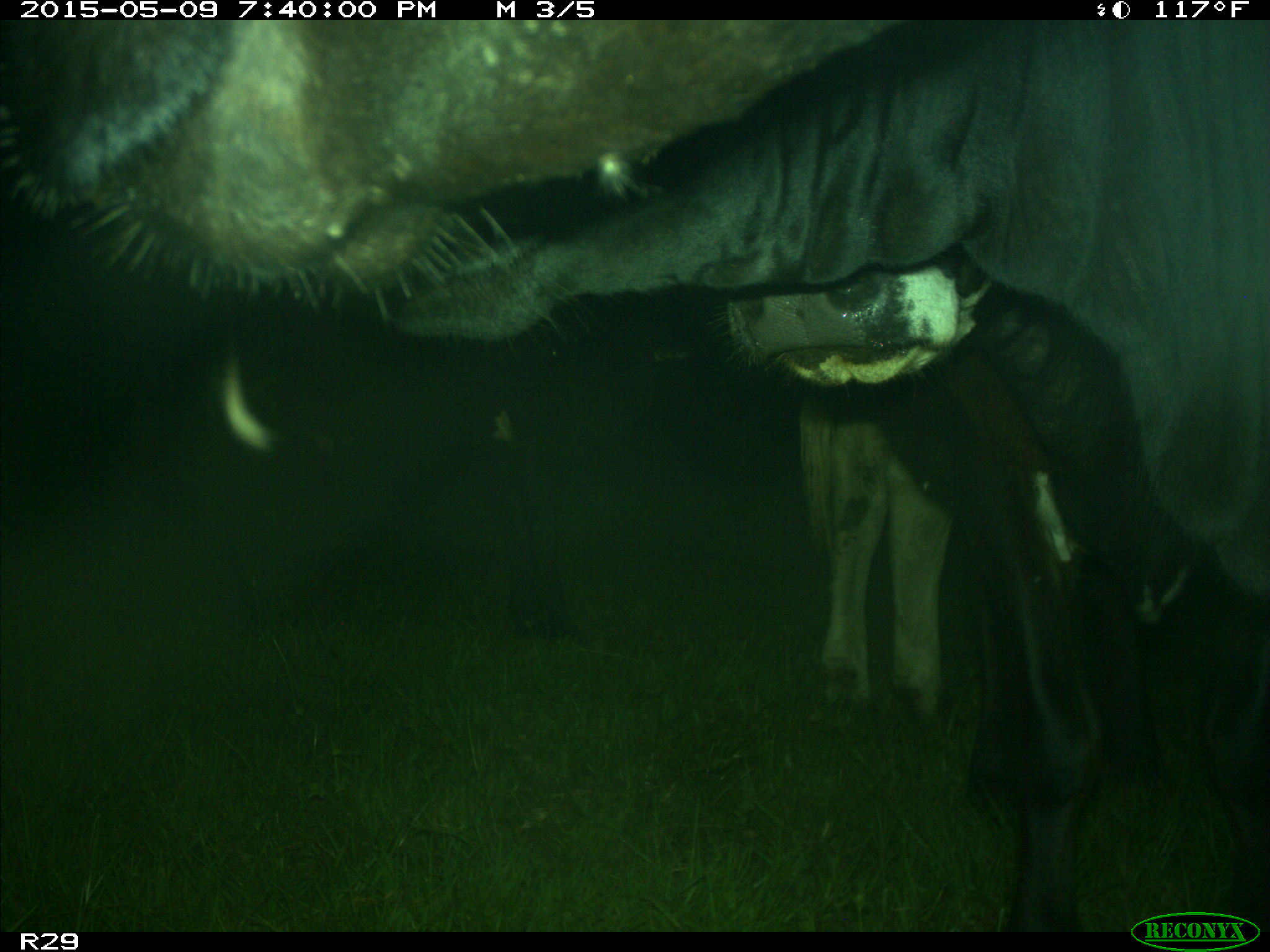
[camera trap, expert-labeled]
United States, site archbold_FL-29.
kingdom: Animalia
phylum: Chordata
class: Mammalia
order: Artiodactyla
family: Bovidae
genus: Bos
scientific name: Bos taurus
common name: domestic cow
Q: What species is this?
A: Bos taurus (domestic cow).